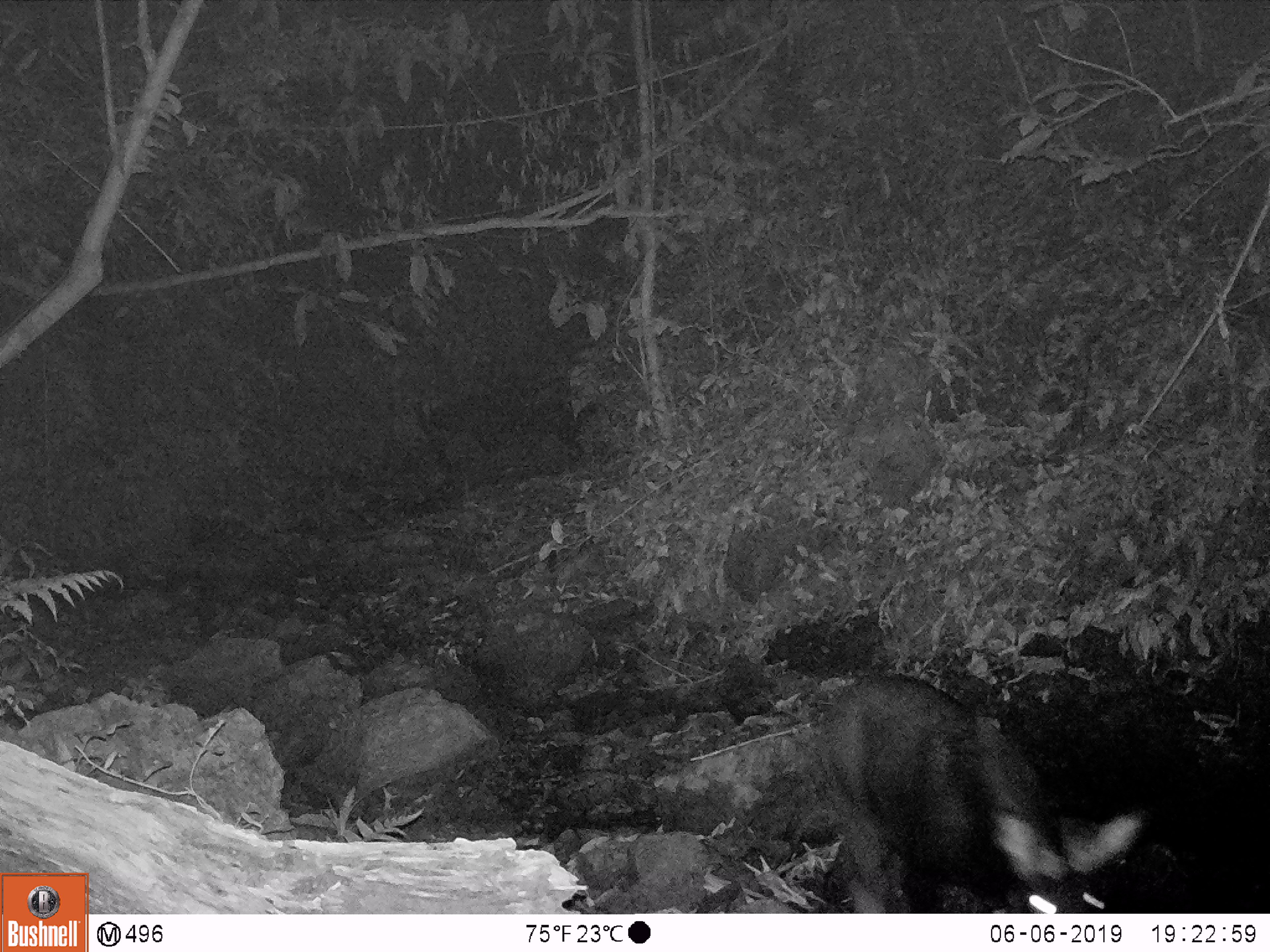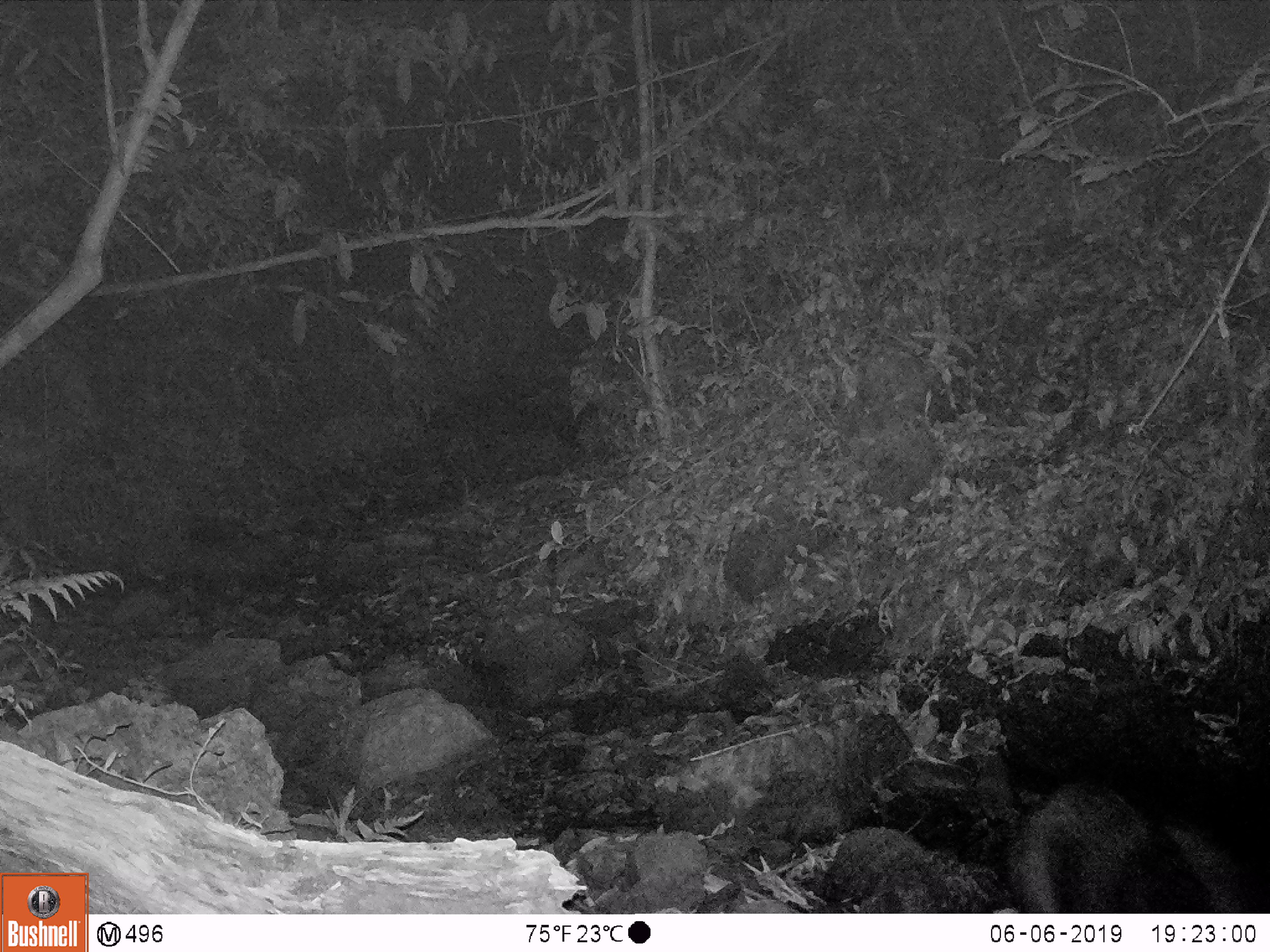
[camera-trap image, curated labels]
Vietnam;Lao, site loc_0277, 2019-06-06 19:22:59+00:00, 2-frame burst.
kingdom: Animalia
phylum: Chordata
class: Mammalia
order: Artiodactyla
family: Bovidae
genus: Capricornis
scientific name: Capricornis sumatraensis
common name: chinese serow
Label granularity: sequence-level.